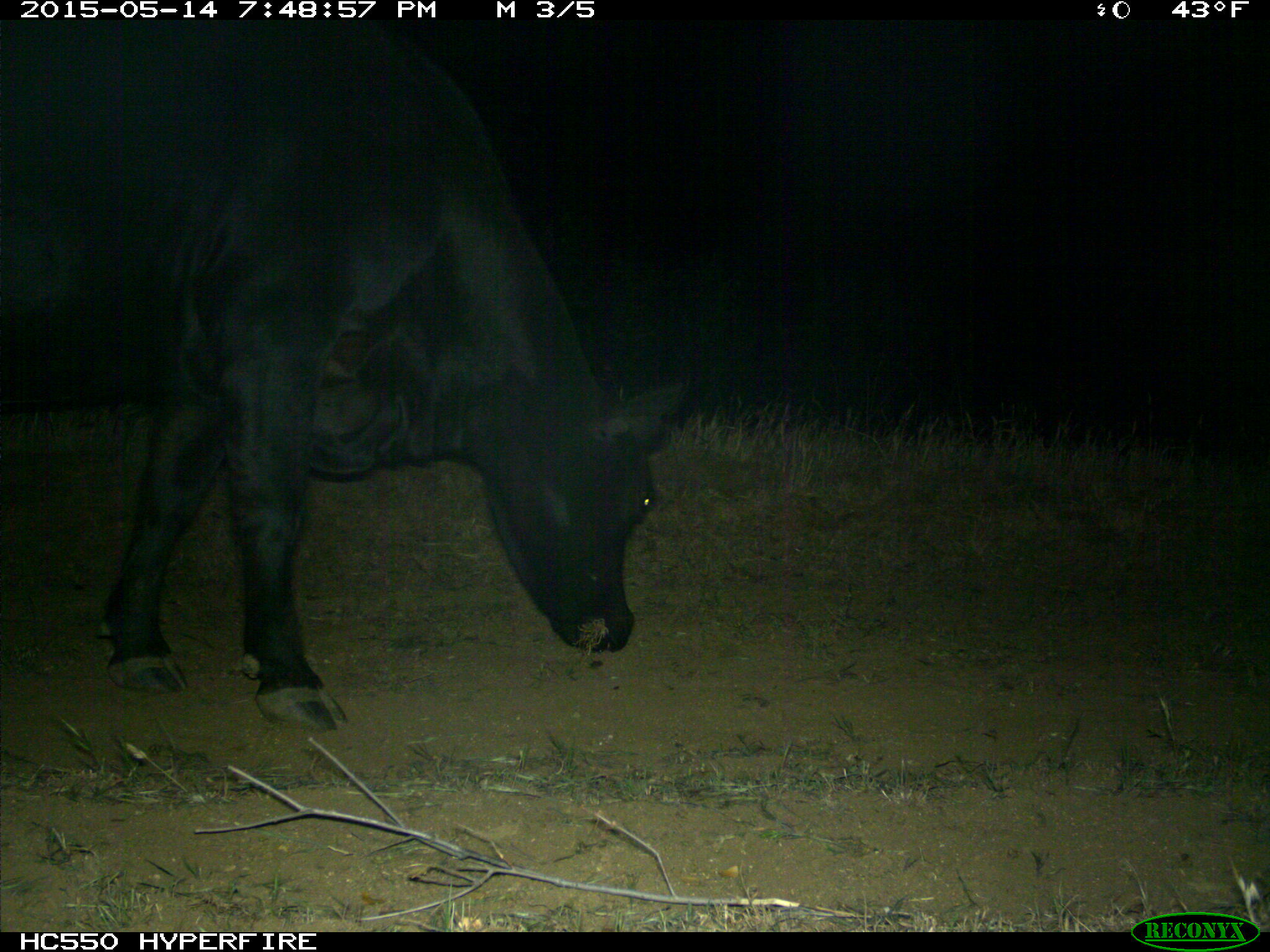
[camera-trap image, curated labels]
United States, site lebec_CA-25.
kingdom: Animalia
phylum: Chordata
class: Mammalia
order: Artiodactyla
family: Bovidae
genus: Bos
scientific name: Bos taurus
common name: domestic cow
Bos taurus (domestic cow).